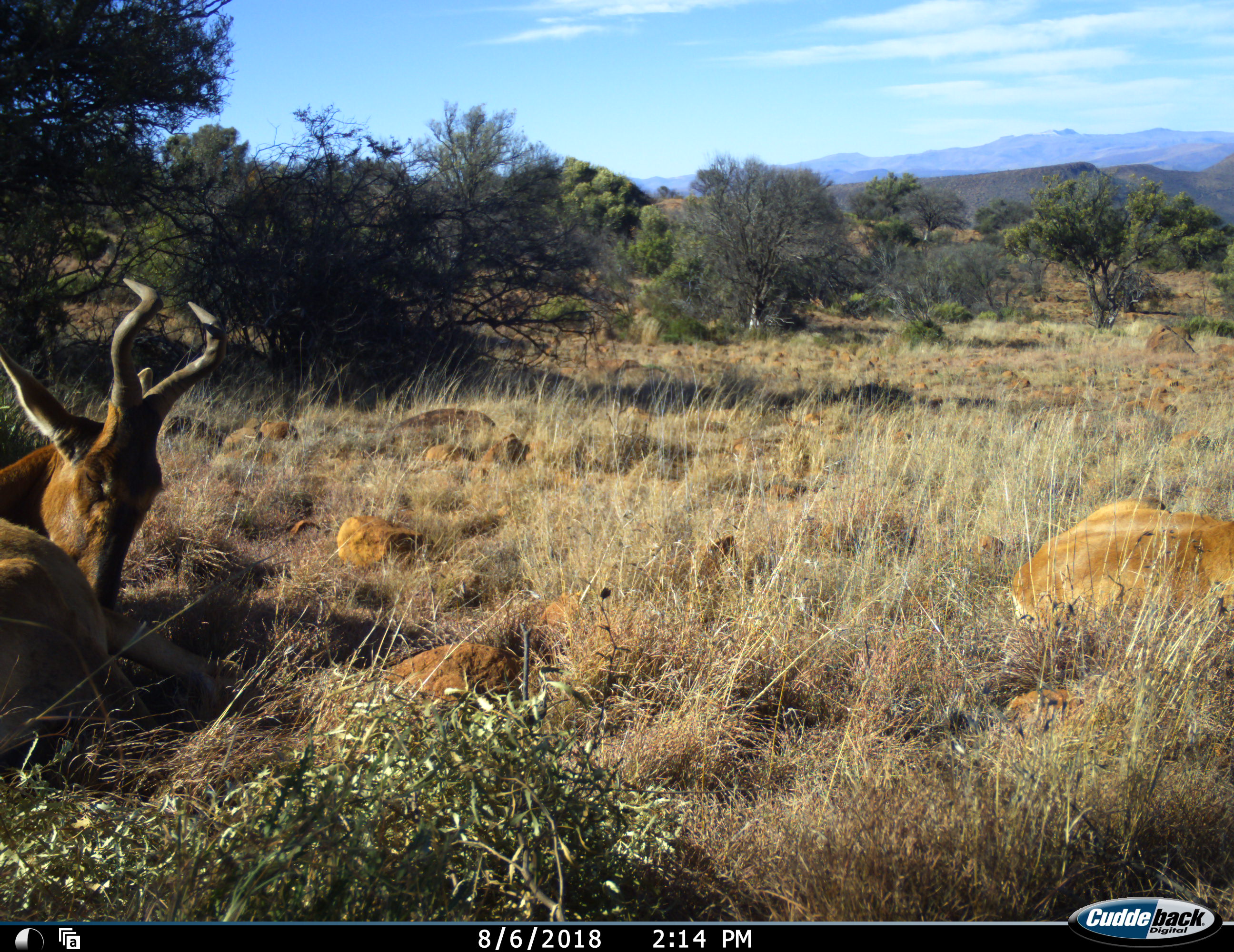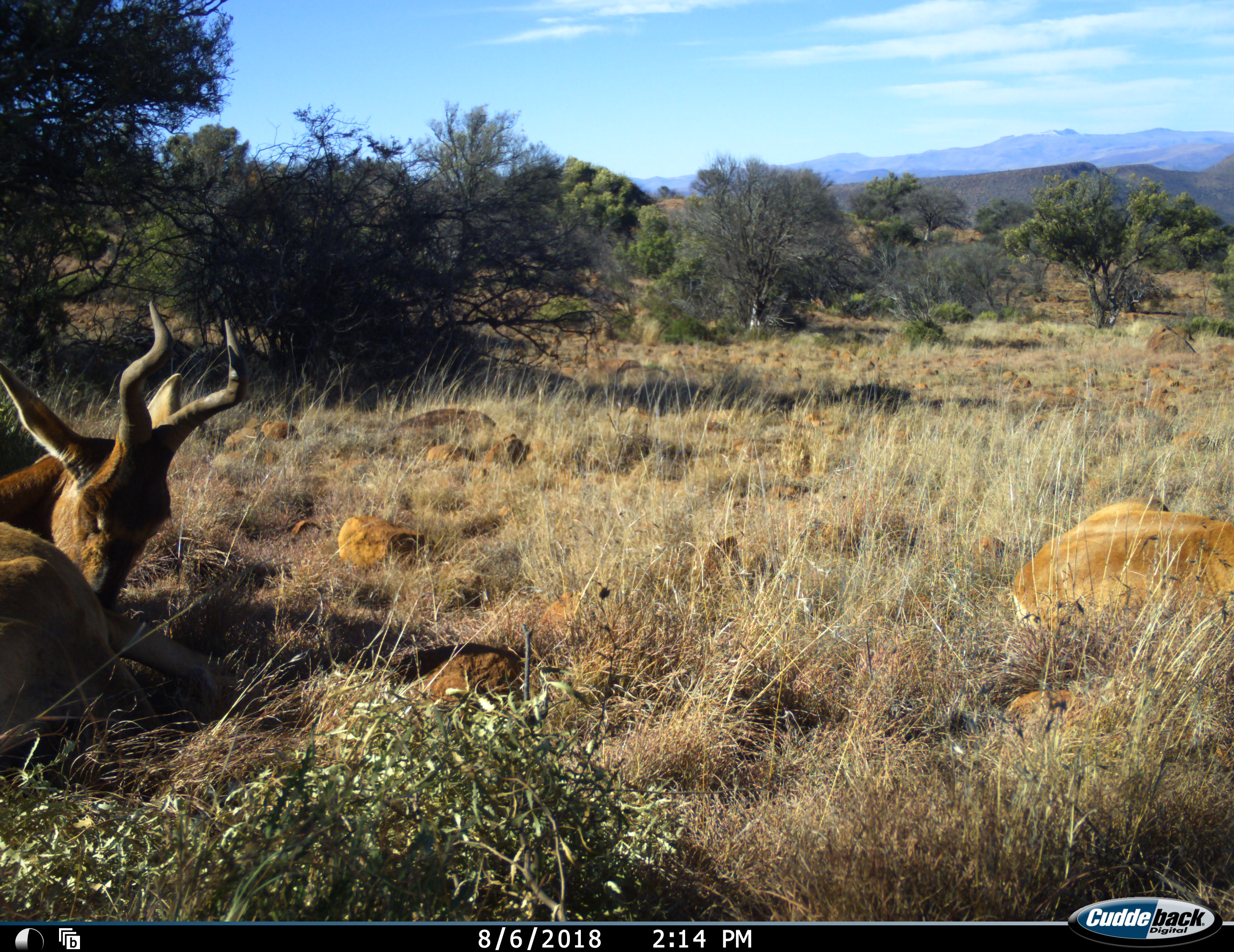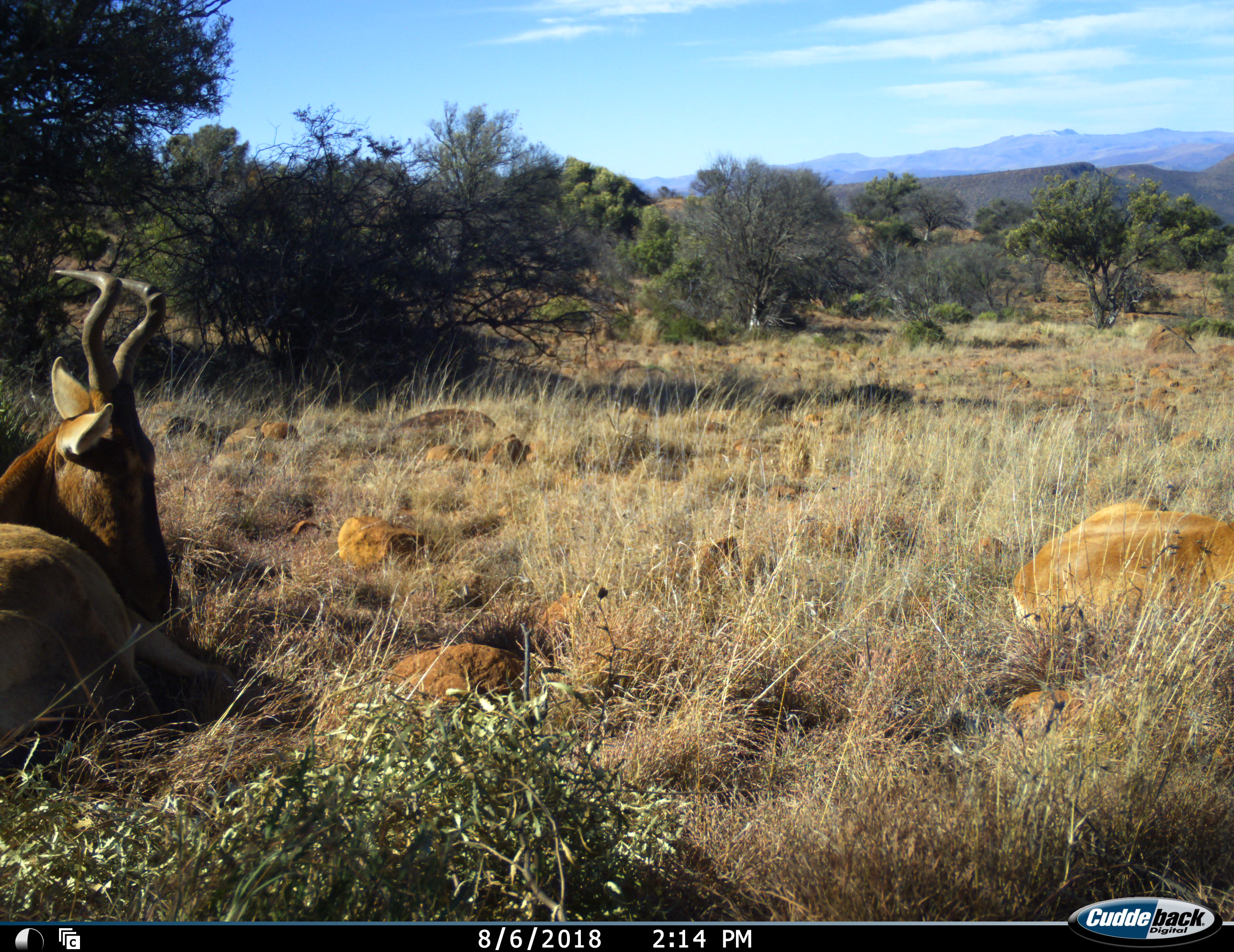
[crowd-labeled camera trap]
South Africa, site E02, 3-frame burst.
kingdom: Animalia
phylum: Chordata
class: Mammalia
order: Artiodactyla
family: Bovidae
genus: Alcelaphus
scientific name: Alcelaphus buselaphus caama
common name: red hartebeest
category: hartebeestred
Hartebeestred (red hartebeest) (Alcelaphus buselaphus caama), count 2. Behavior (volunteer vote fractions): standing 0%, resting 100%, moving 0%, interacting 0%. Young present (vote fraction): 0%. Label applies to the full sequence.